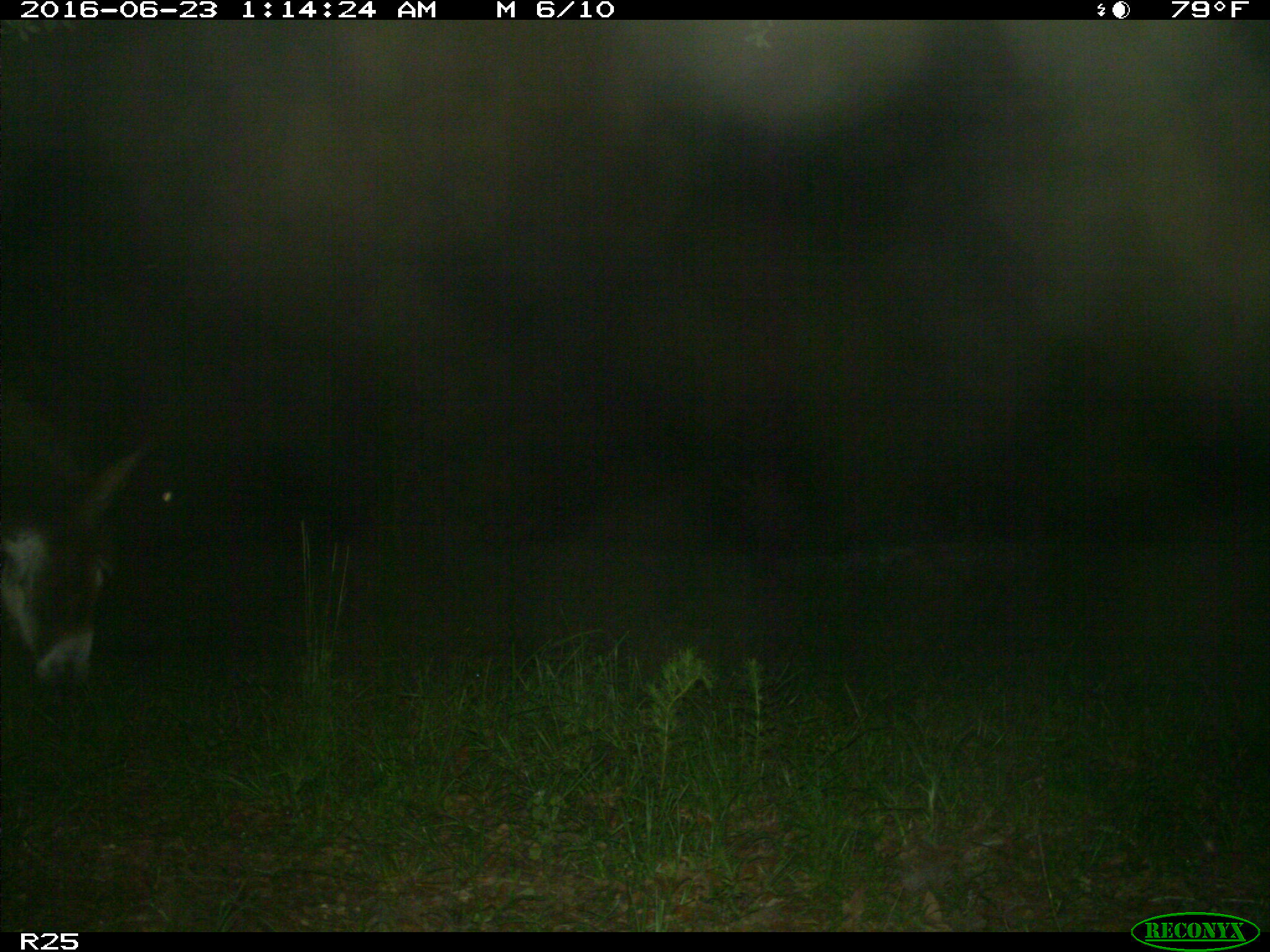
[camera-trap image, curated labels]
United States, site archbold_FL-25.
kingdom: Animalia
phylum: Chordata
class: Mammalia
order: Artiodactyla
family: Bovidae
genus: Bos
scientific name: Bos taurus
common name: domestic cow